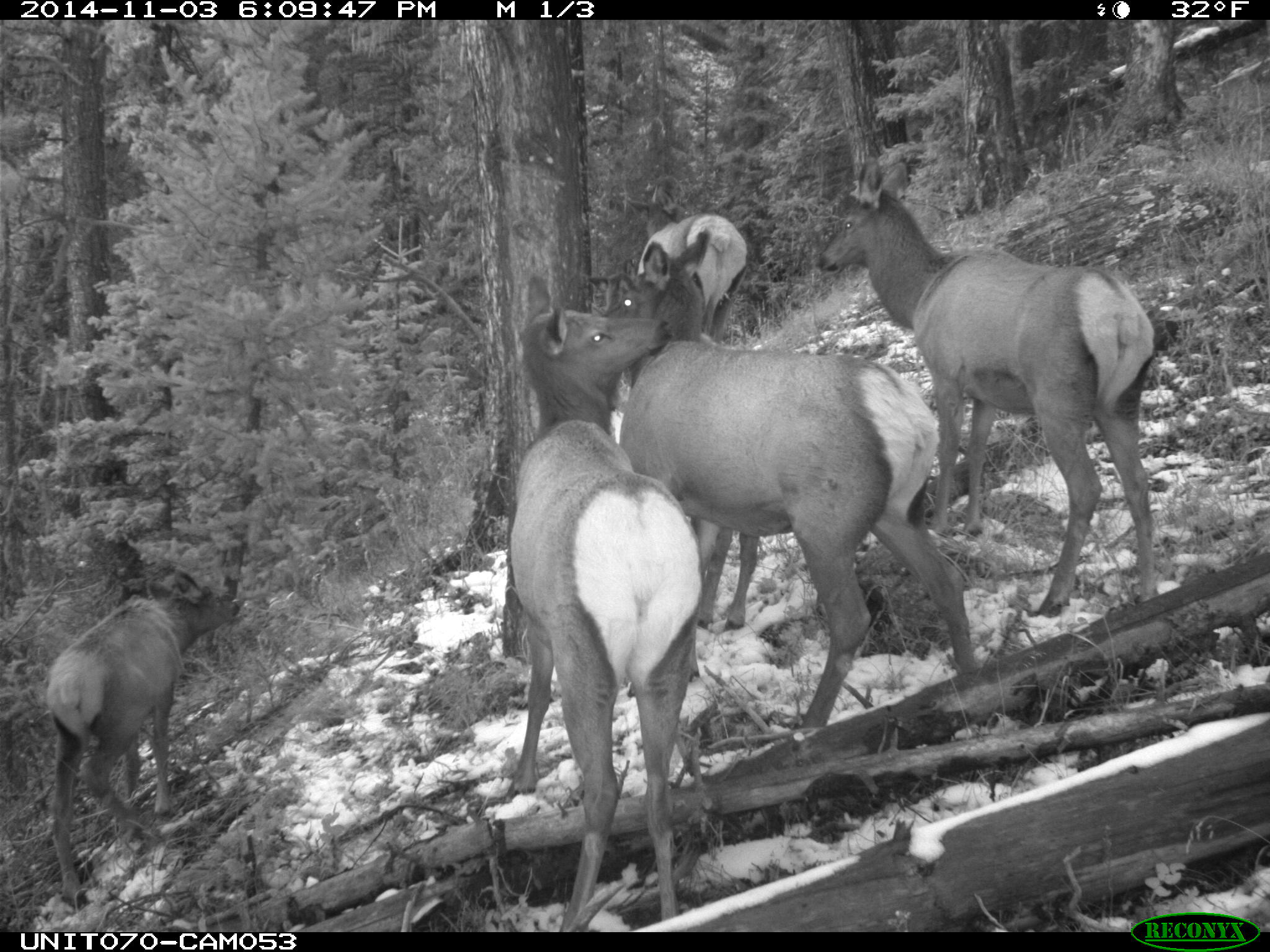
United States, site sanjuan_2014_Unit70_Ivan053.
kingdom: Animalia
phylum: Chordata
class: Mammalia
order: Artiodactyla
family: Cervidae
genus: Cervus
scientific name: Cervus elaphus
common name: red deer